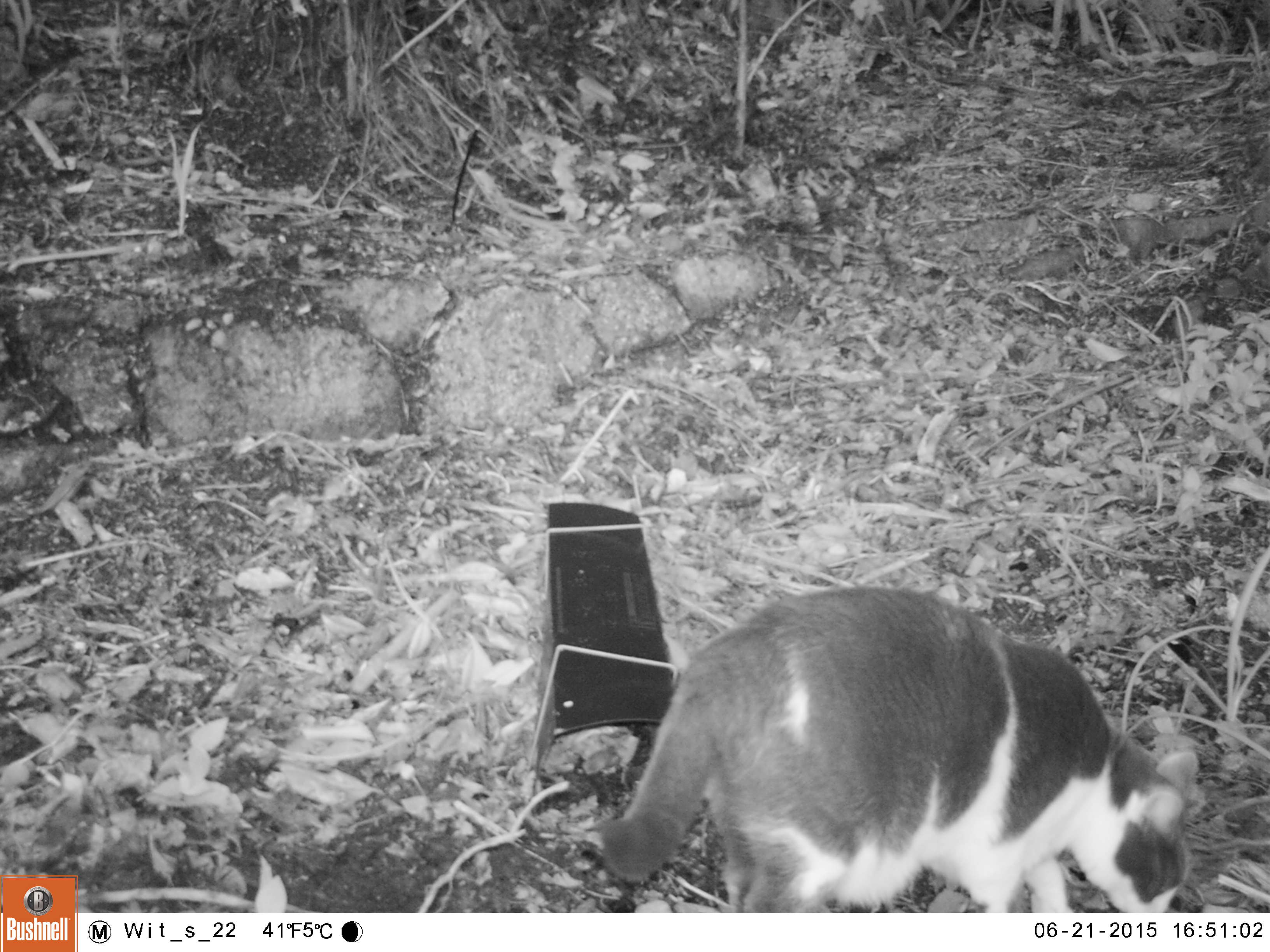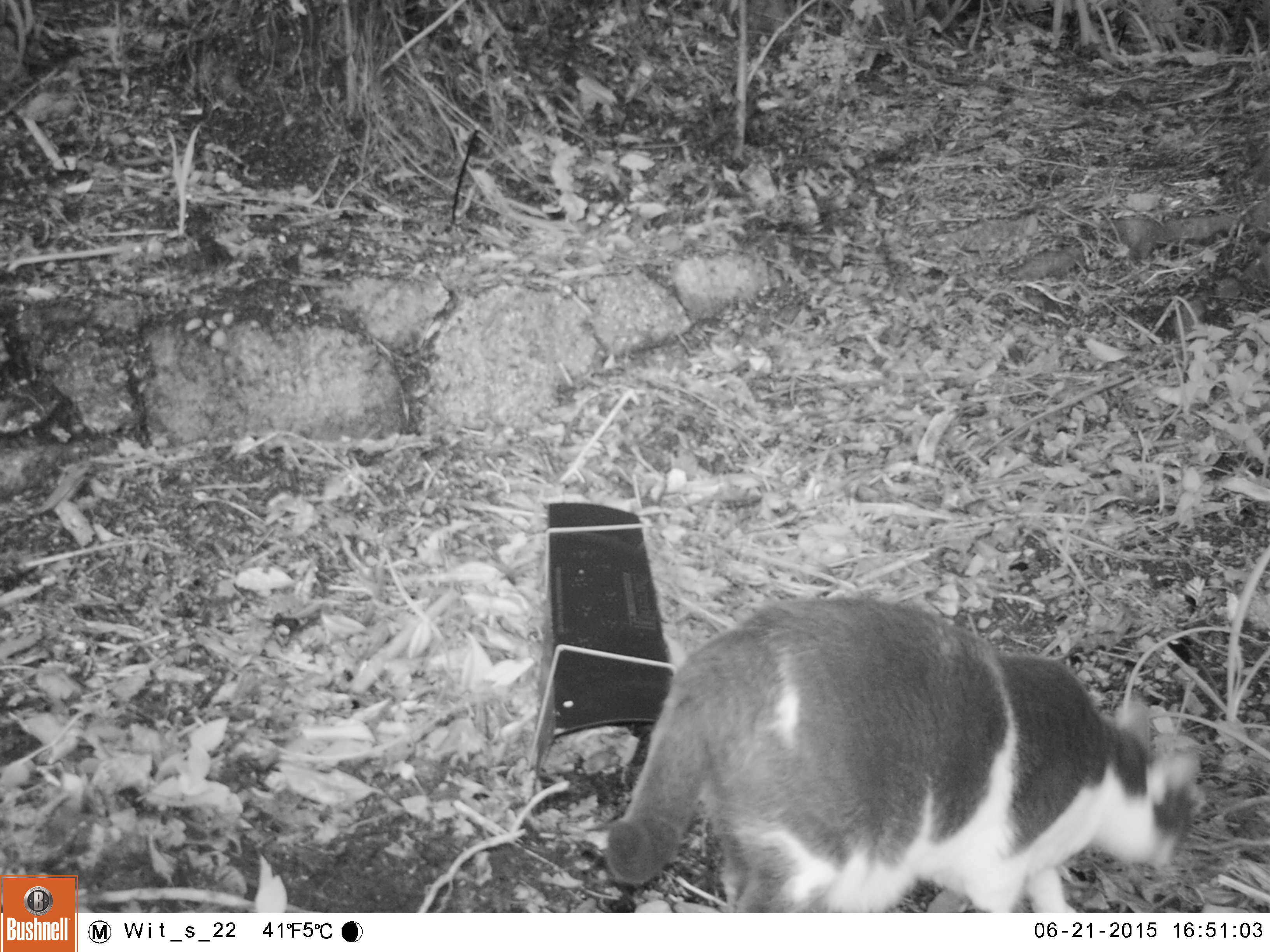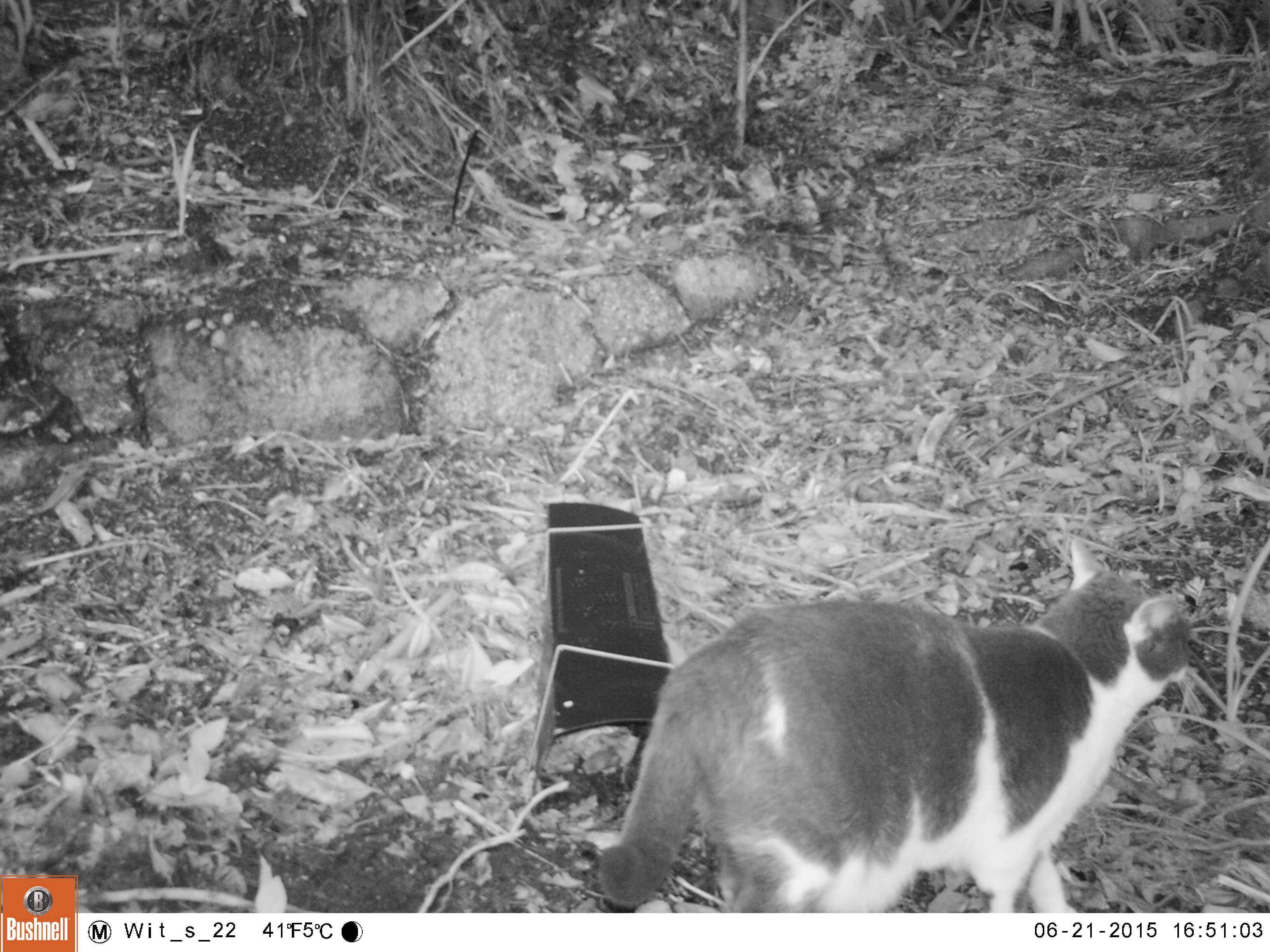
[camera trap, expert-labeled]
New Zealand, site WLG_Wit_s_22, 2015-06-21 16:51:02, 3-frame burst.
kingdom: Animalia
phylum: Chordata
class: Mammalia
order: Carnivora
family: Felidae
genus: Felis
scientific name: Felis catus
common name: domestic cat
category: cat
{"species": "cat (domestic cat) (Felis catus)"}